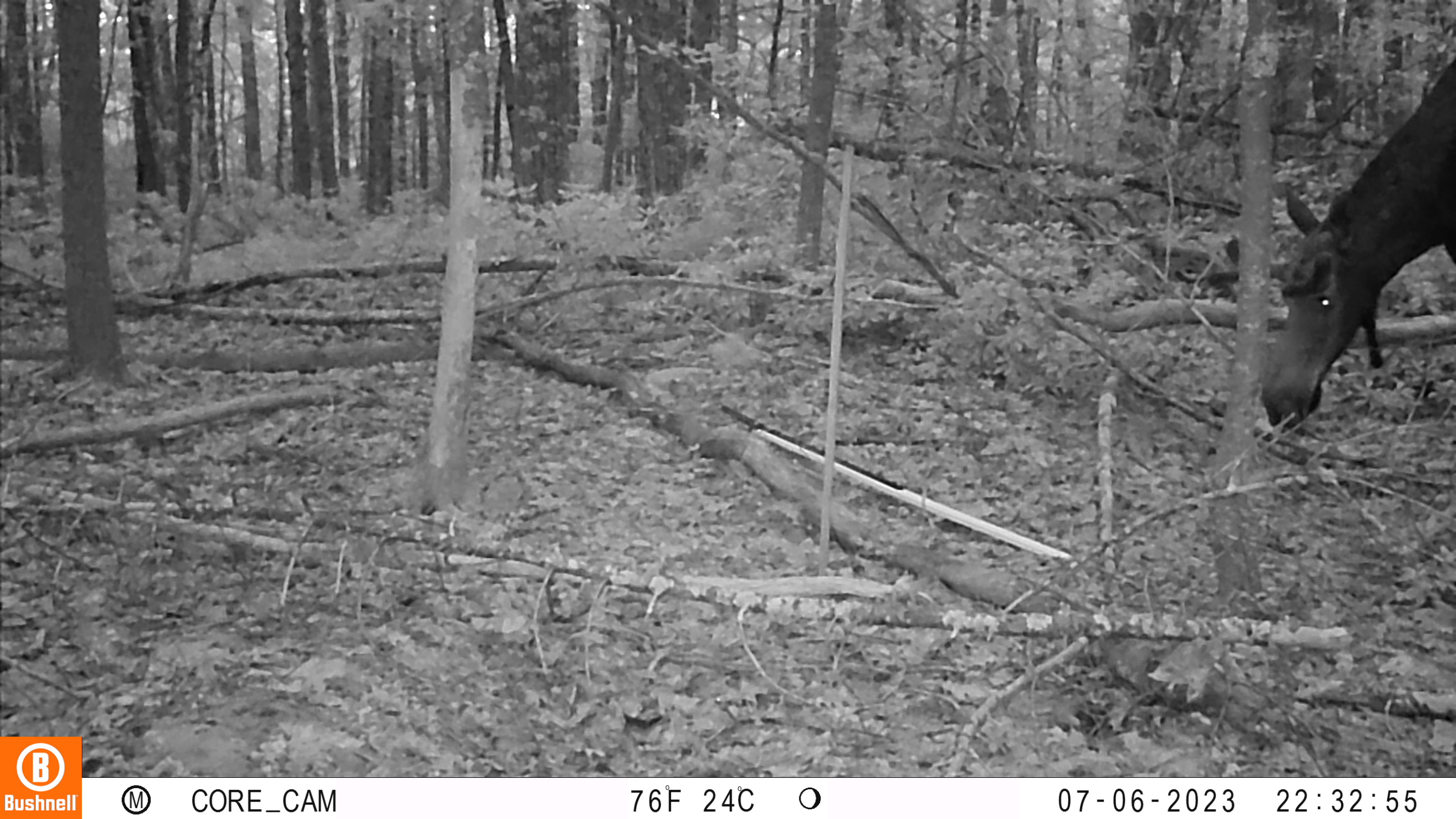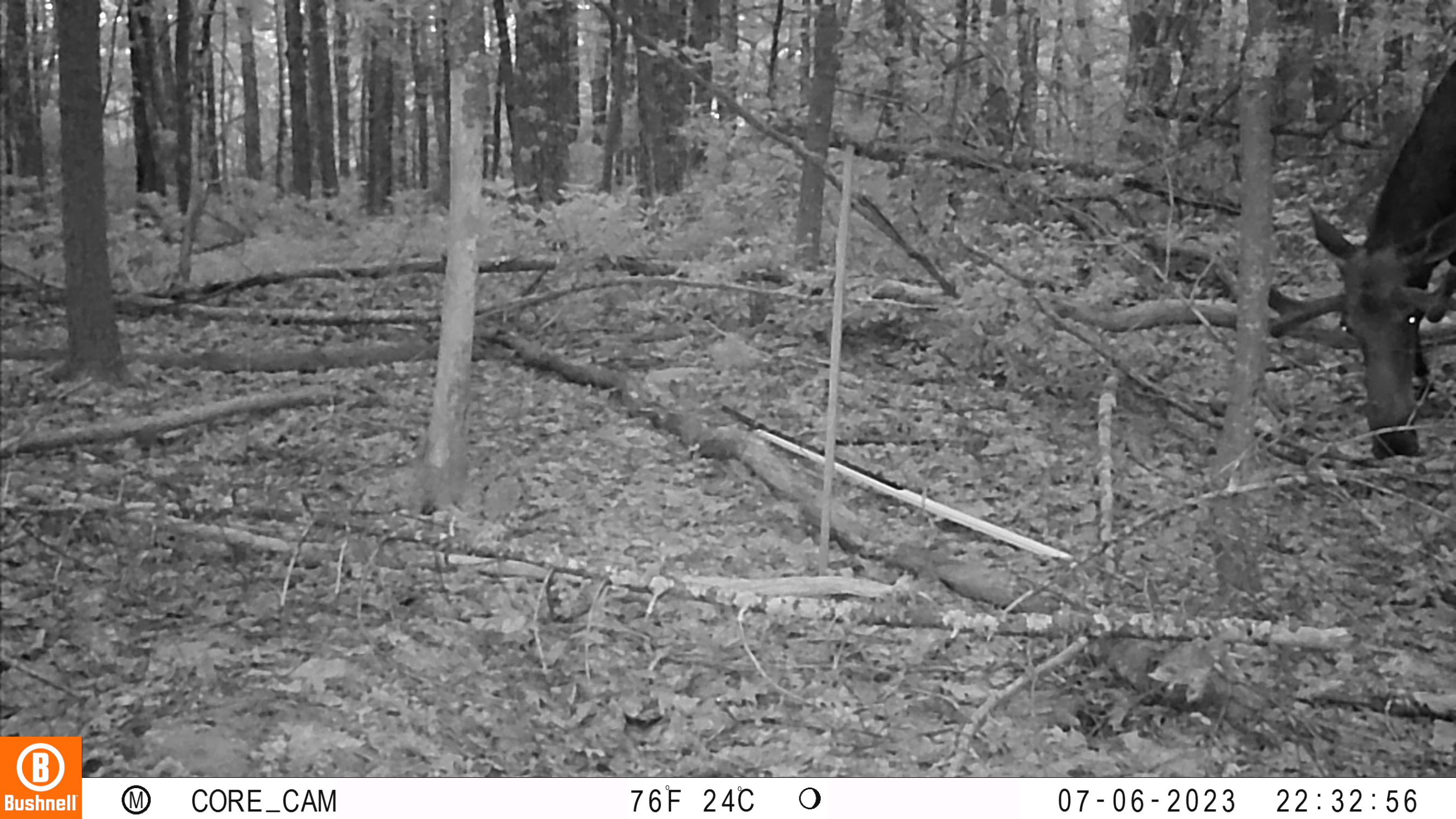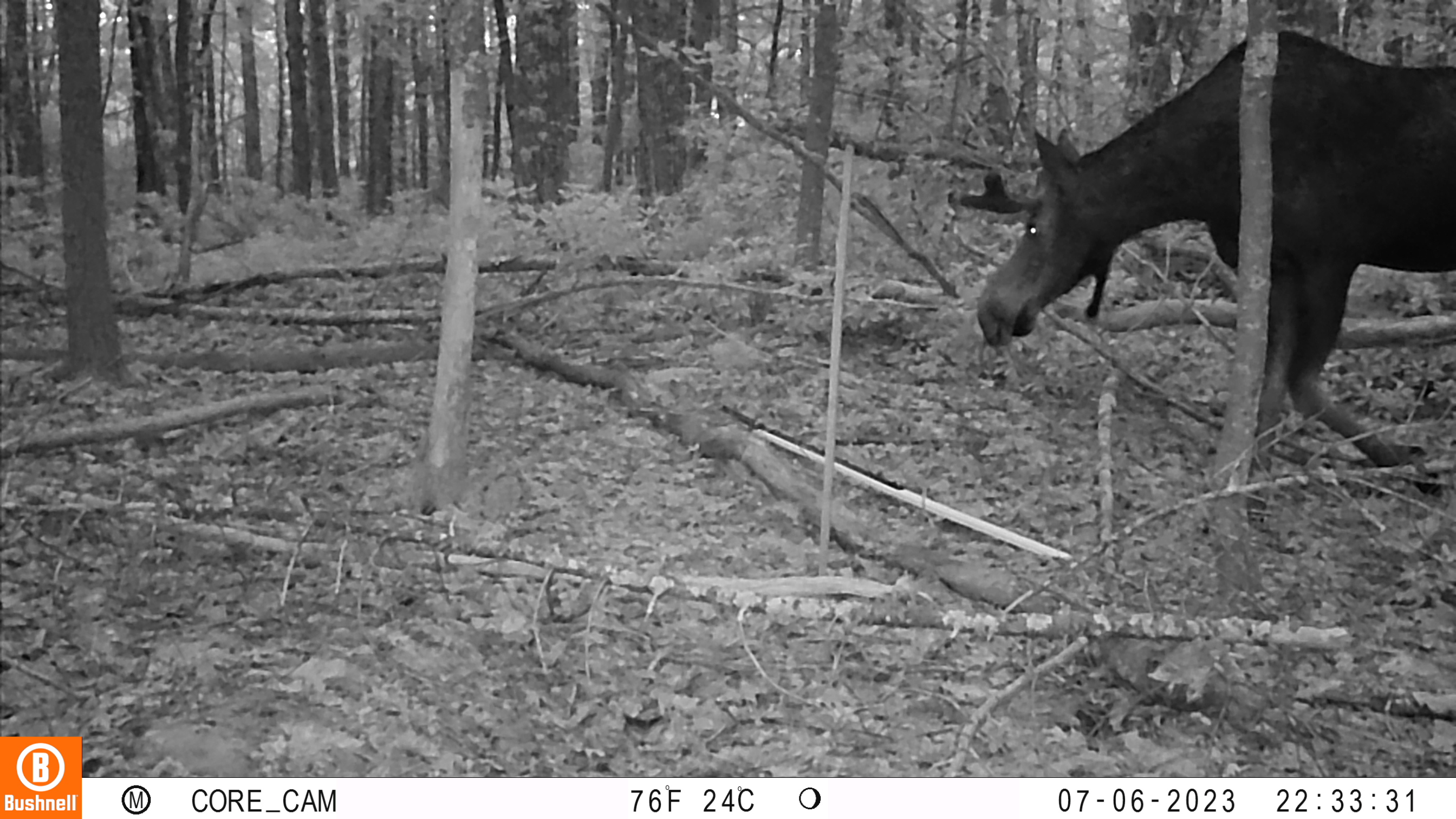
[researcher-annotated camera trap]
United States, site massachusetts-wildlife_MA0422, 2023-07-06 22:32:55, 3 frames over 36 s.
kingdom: Animalia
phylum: Chordata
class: Mammalia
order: Artiodactyla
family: Cervidae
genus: Alces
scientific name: Alces alces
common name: moose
Moose (Alces alces).